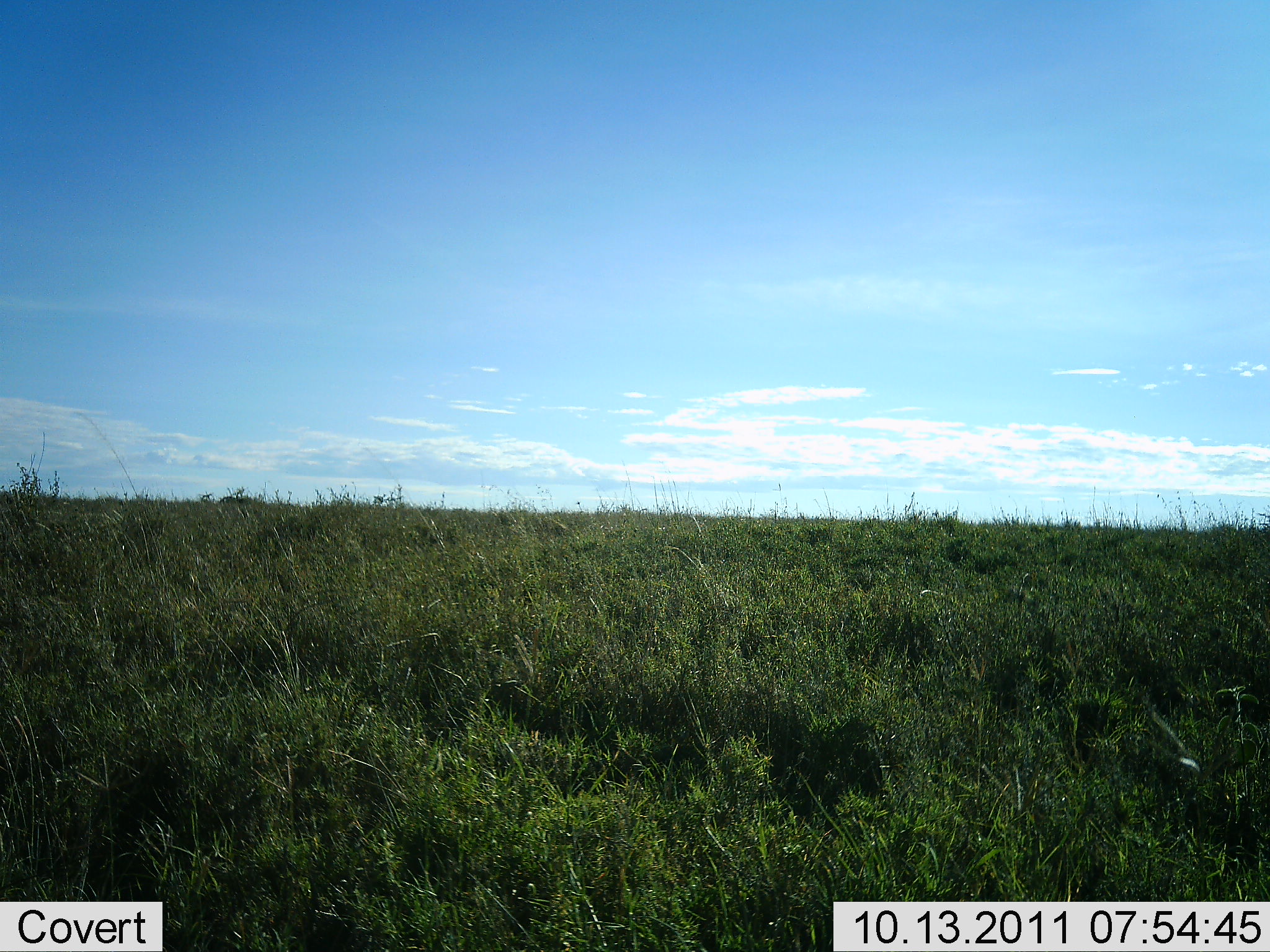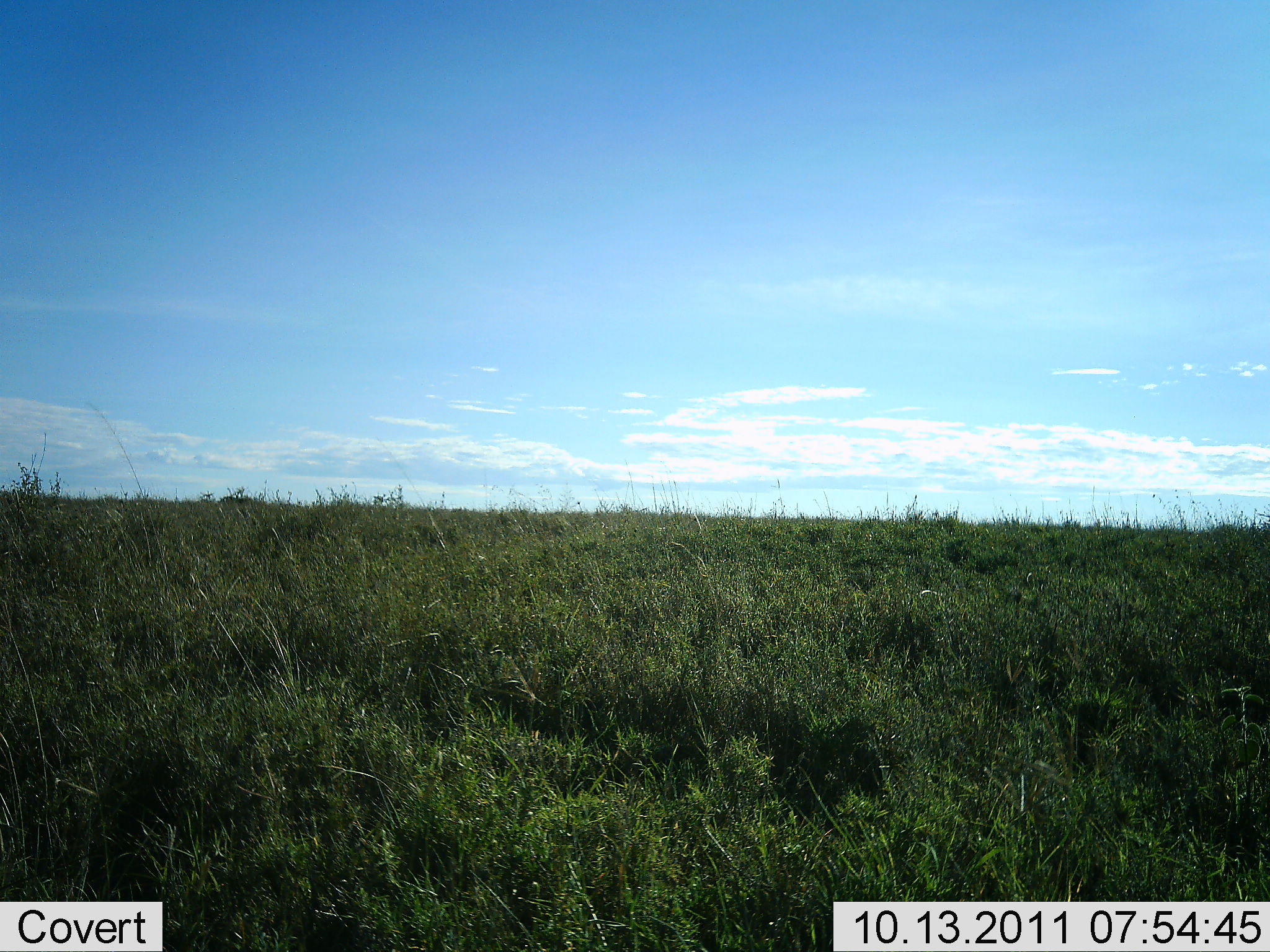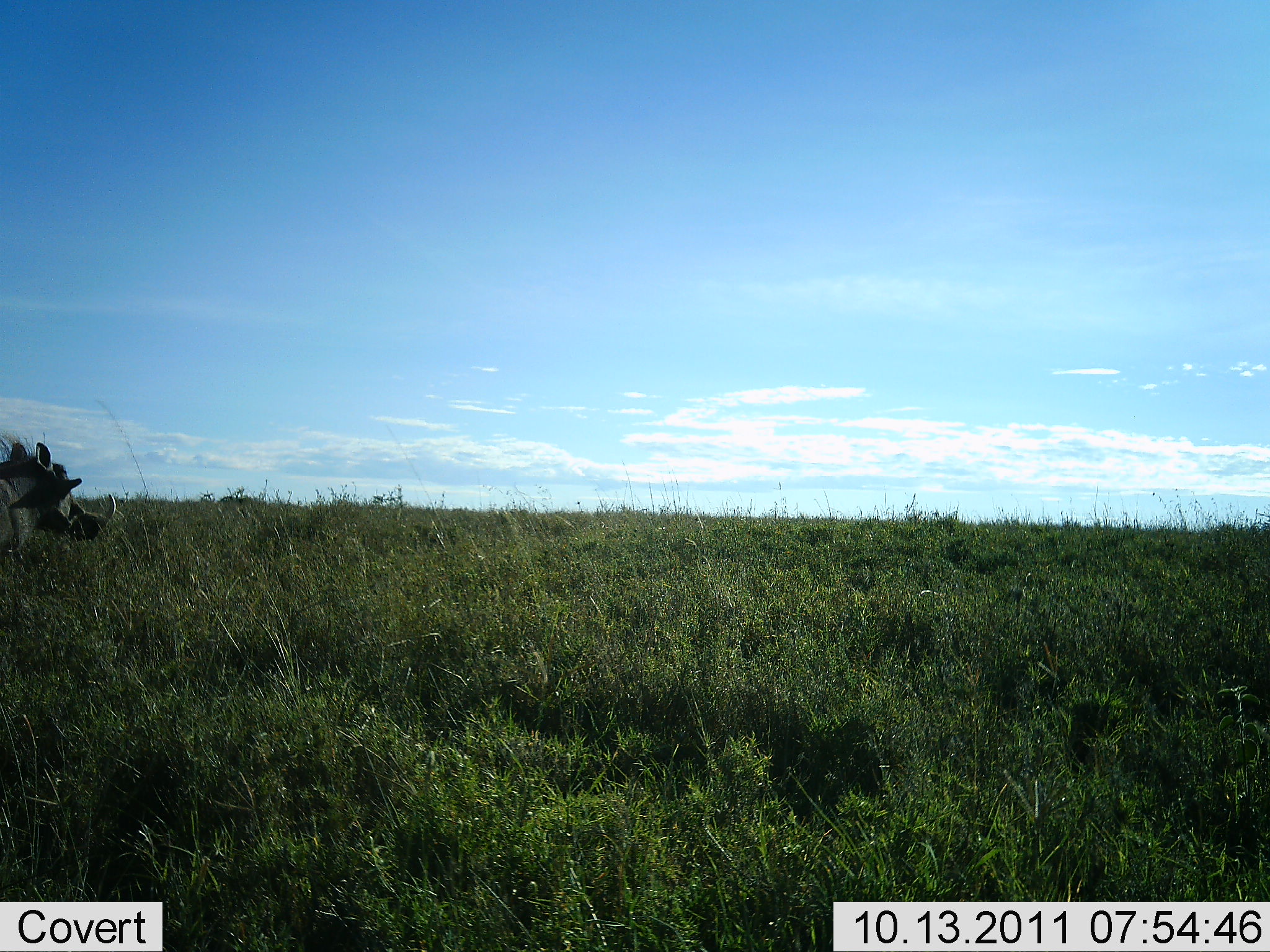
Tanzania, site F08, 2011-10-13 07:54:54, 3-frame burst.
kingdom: Animalia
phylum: Chordata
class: Mammalia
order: Artiodactyla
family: Suidae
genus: Phacochoerus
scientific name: Phacochoerus africanus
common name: warthog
Warthog (Phacochoerus africanus), count 1. Behavior (volunteer vote fractions): standing 0%, resting 0%, moving 100%, interacting 0%. Young present (vote fraction): 0%. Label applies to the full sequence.